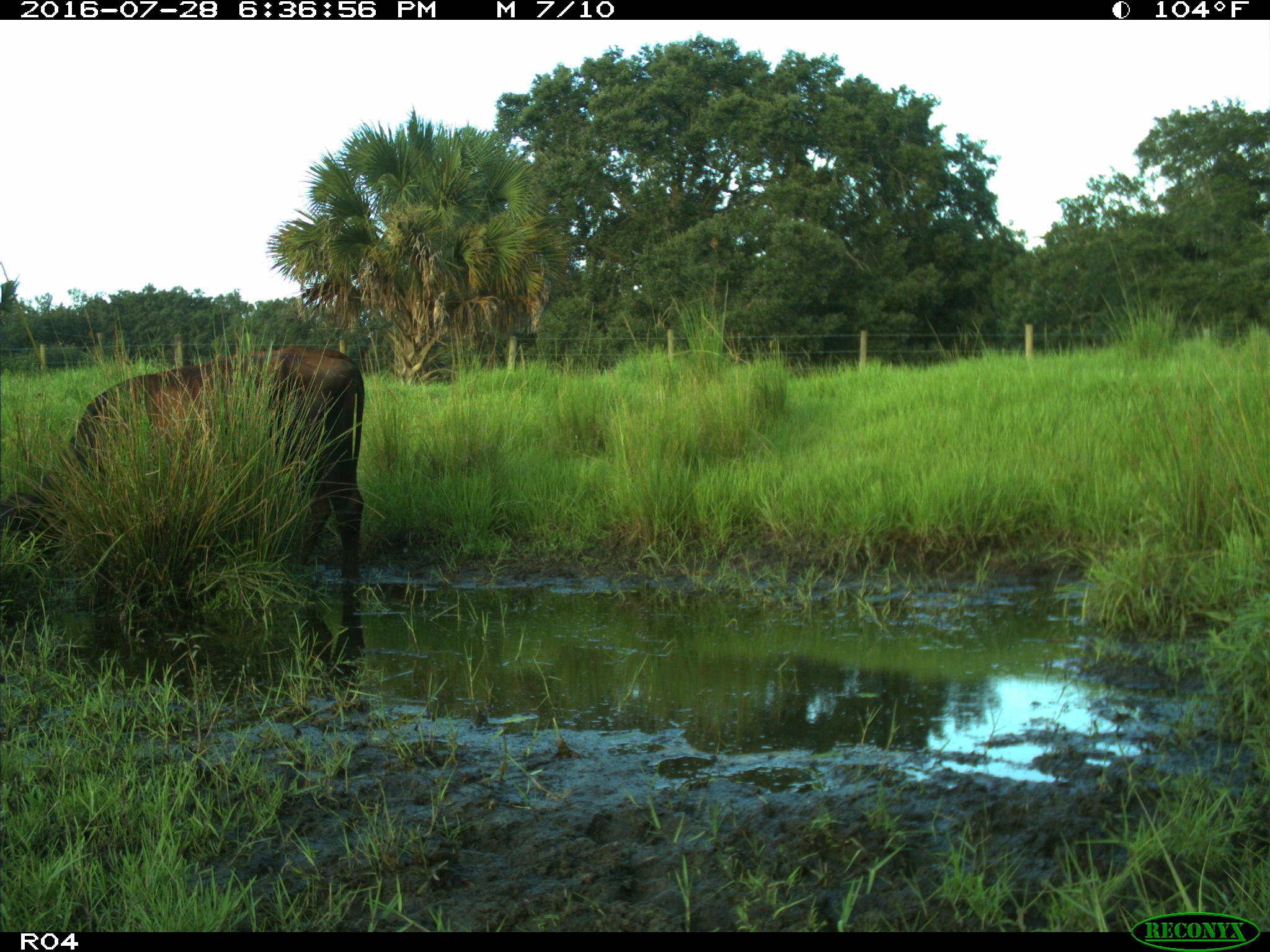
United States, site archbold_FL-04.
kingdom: Animalia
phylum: Chordata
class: Mammalia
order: Artiodactyla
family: Bovidae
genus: Bos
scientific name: Bos taurus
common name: domestic cow